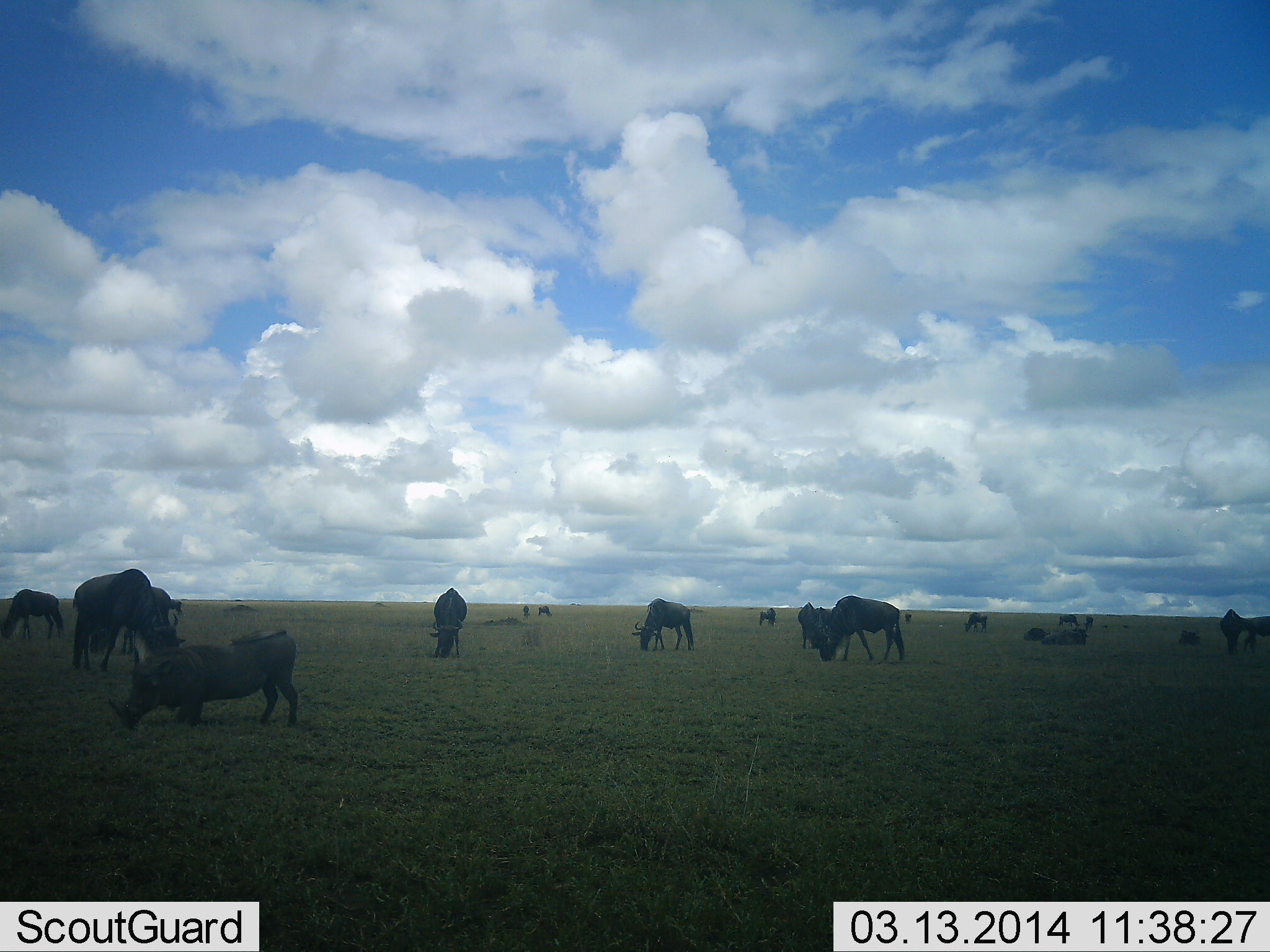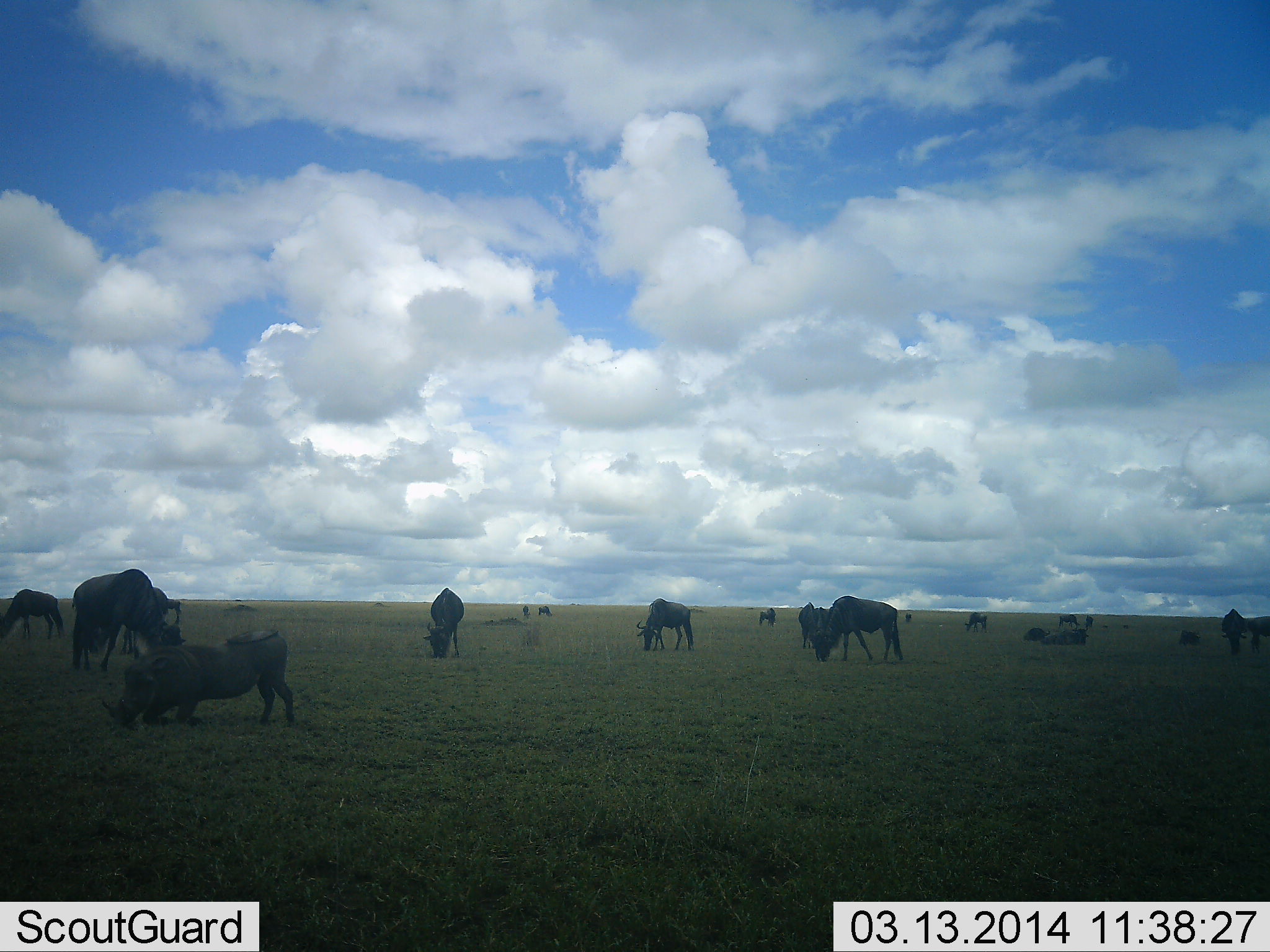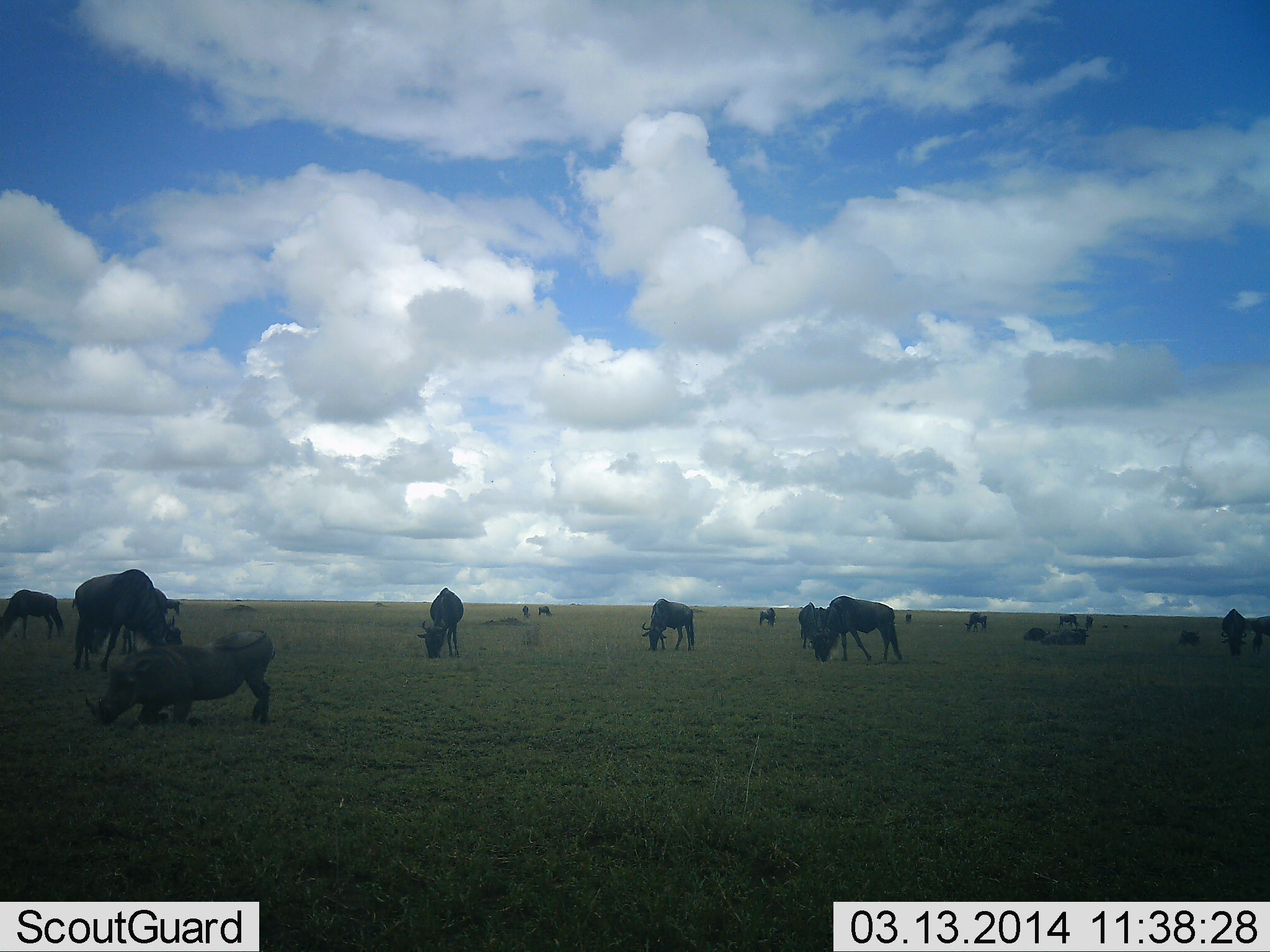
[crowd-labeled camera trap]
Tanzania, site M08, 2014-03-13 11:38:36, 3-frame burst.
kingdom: Animalia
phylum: Chordata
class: Mammalia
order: Artiodactyla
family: Suidae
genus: Phacochoerus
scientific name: Phacochoerus africanus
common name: warthog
Warthog (Phacochoerus africanus), count 1. Behavior (volunteer vote fractions): standing 10%, resting 10%, moving 30%, interacting 0%. Young present (vote fraction): 0%. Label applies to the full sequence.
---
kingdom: Animalia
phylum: Chordata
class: Mammalia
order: Artiodactyla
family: Bovidae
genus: Connochaetes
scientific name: Connochaetes taurinus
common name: blue wildebeest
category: wildebeest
Wildebeest (blue wildebeest) (Connochaetes taurinus), count 11-50. Behavior (volunteer vote fractions): standing 30%, resting 40%, moving 20%, interacting 0%. Young present (vote fraction): 0%. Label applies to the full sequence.